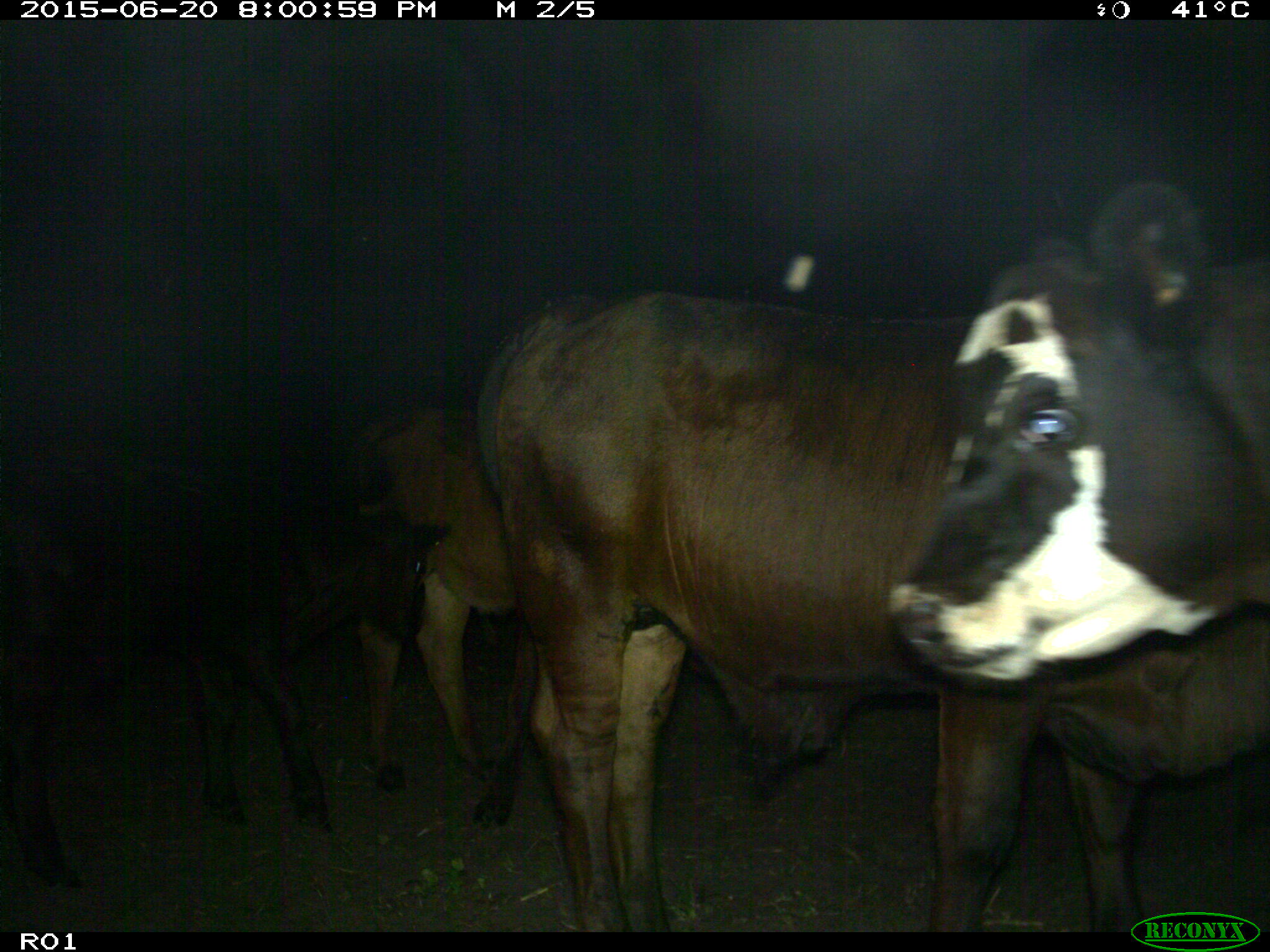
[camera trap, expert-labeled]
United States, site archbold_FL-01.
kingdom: Animalia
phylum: Chordata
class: Mammalia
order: Artiodactyla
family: Bovidae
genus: Bos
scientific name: Bos taurus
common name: domestic cow